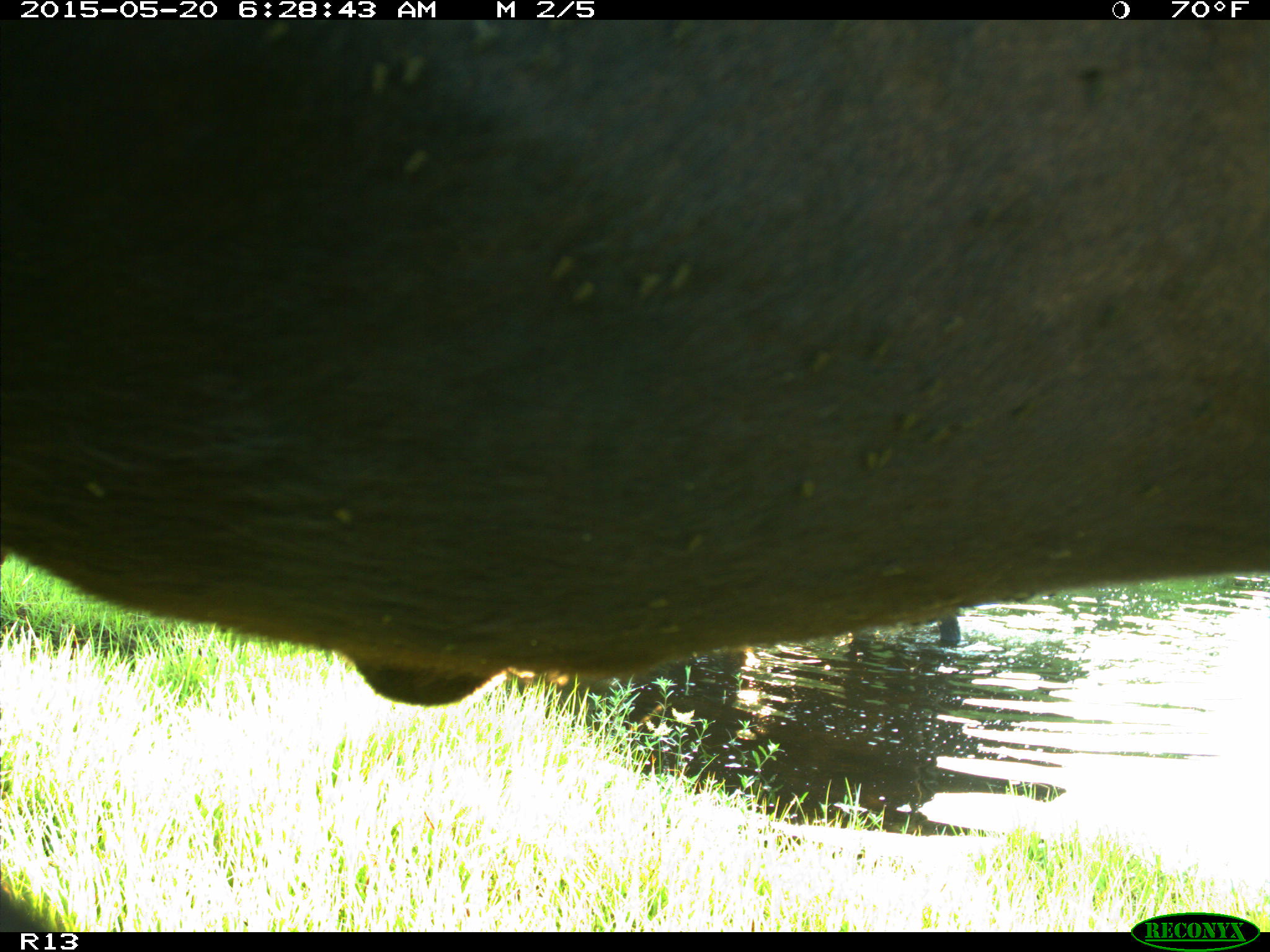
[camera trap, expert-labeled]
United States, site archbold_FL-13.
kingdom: Animalia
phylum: Chordata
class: Mammalia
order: Artiodactyla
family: Bovidae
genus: Bos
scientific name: Bos taurus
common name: domestic cow